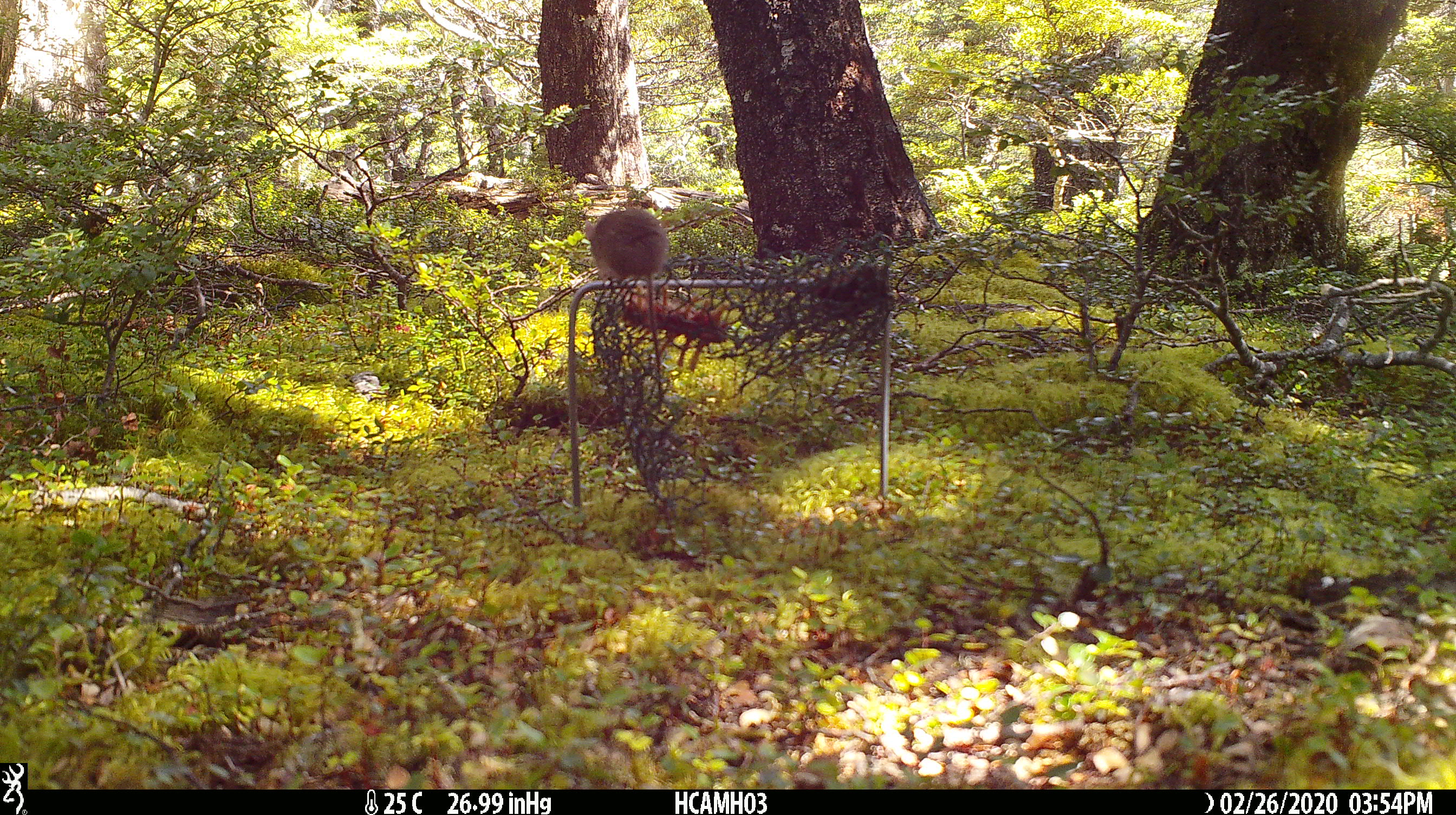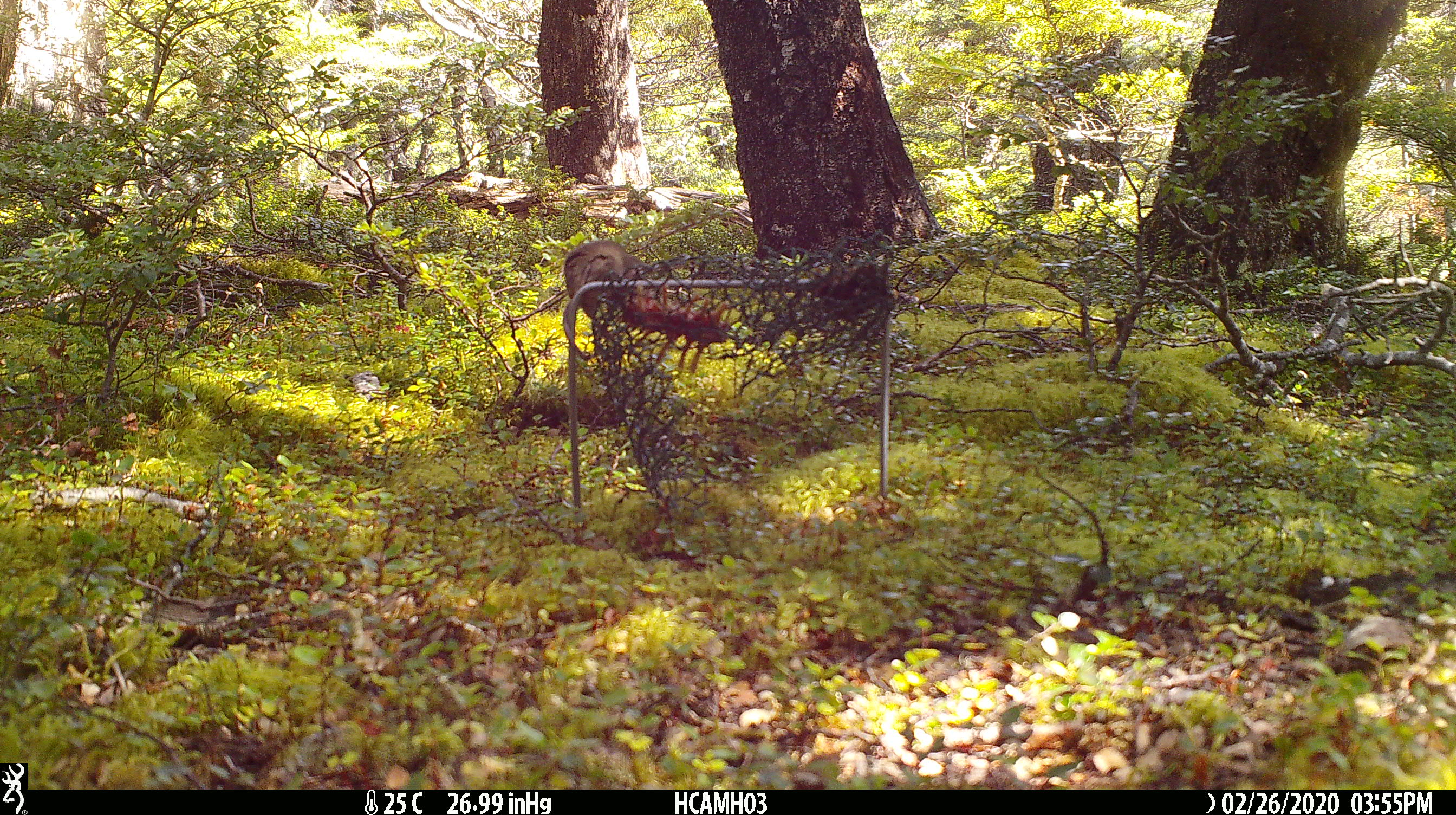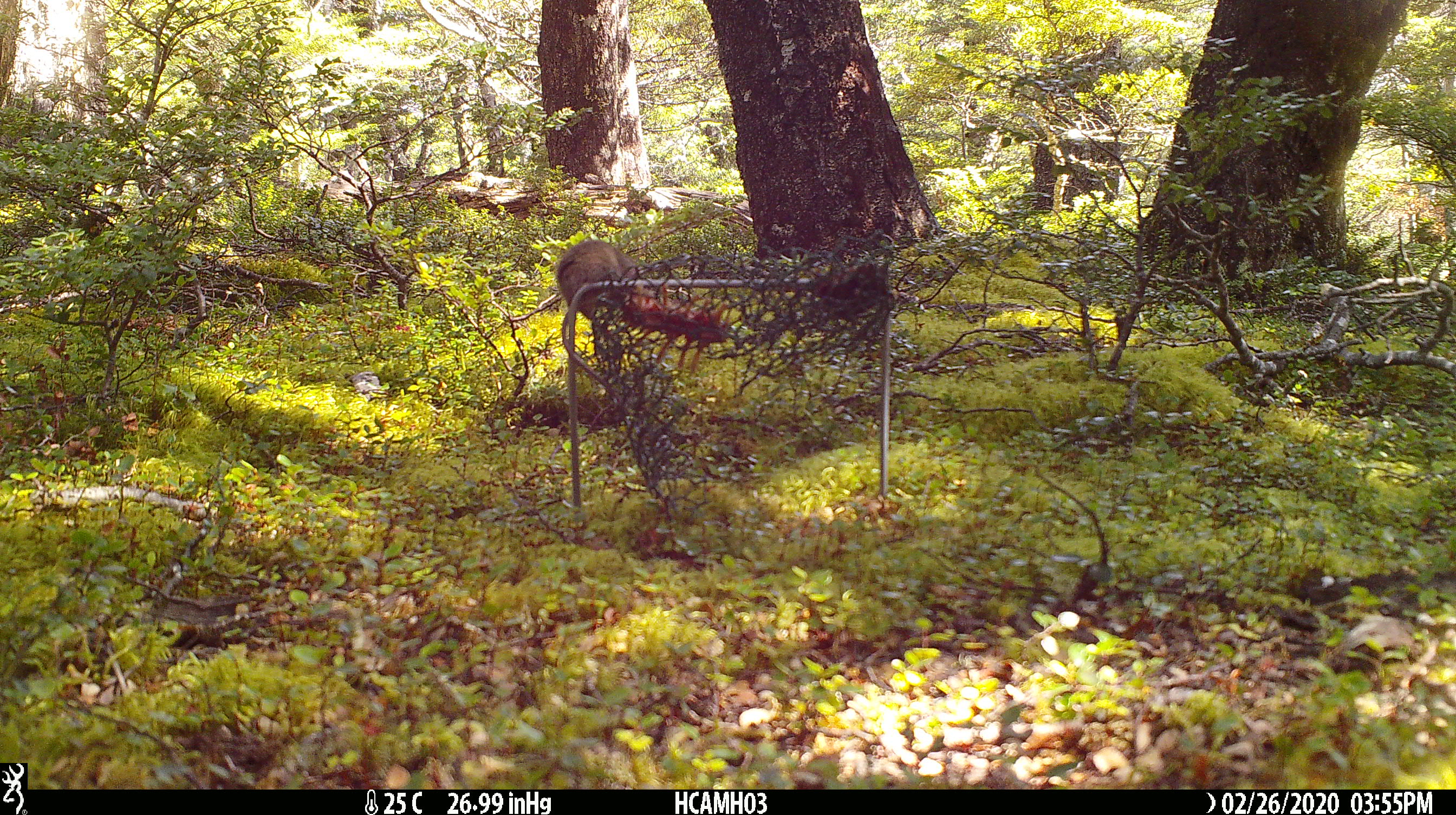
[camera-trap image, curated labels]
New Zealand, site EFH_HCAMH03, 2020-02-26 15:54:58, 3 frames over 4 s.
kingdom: Animalia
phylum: Chordata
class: Mammalia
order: Rodentia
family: Muridae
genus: Mus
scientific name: Mus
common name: mouse